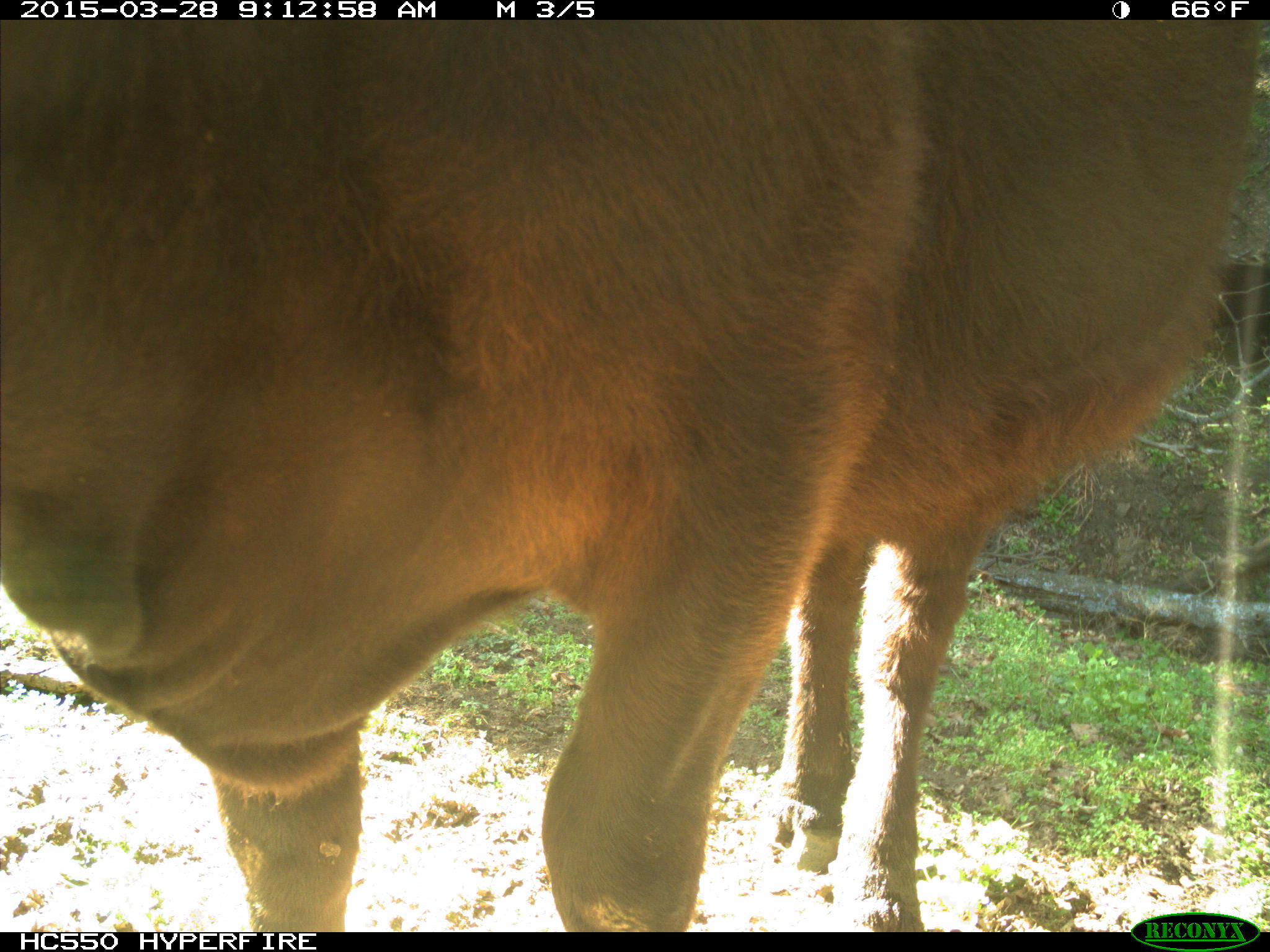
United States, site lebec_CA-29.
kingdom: Animalia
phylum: Chordata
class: Mammalia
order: Artiodactyla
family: Bovidae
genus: Bos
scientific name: Bos taurus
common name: domestic cow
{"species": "Bos taurus (domestic cow)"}